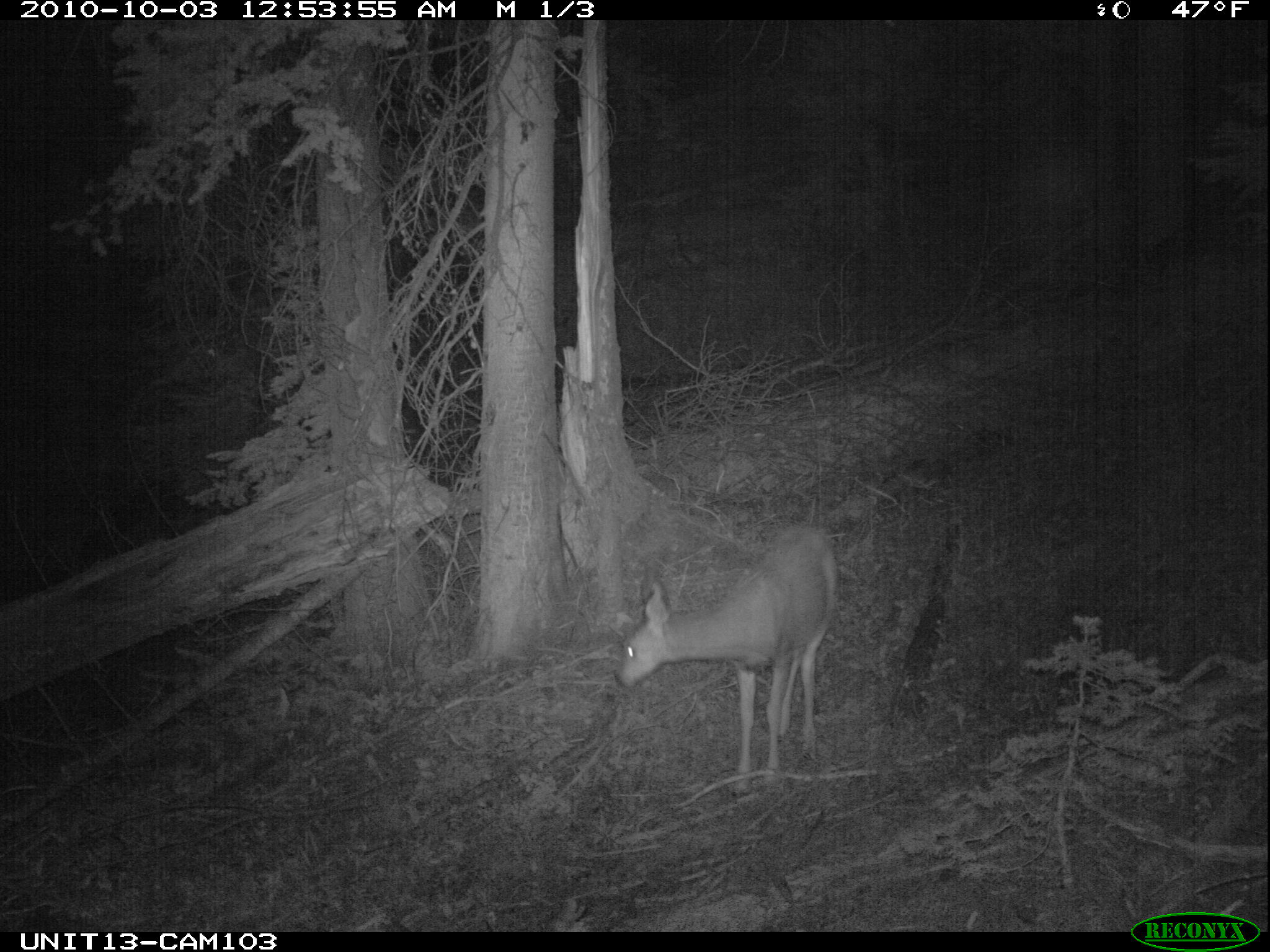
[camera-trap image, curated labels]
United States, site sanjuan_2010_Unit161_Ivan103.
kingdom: Animalia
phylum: Chordata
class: Mammalia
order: Artiodactyla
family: Cervidae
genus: Odocoileus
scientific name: Odocoileus hemionus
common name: mule deer